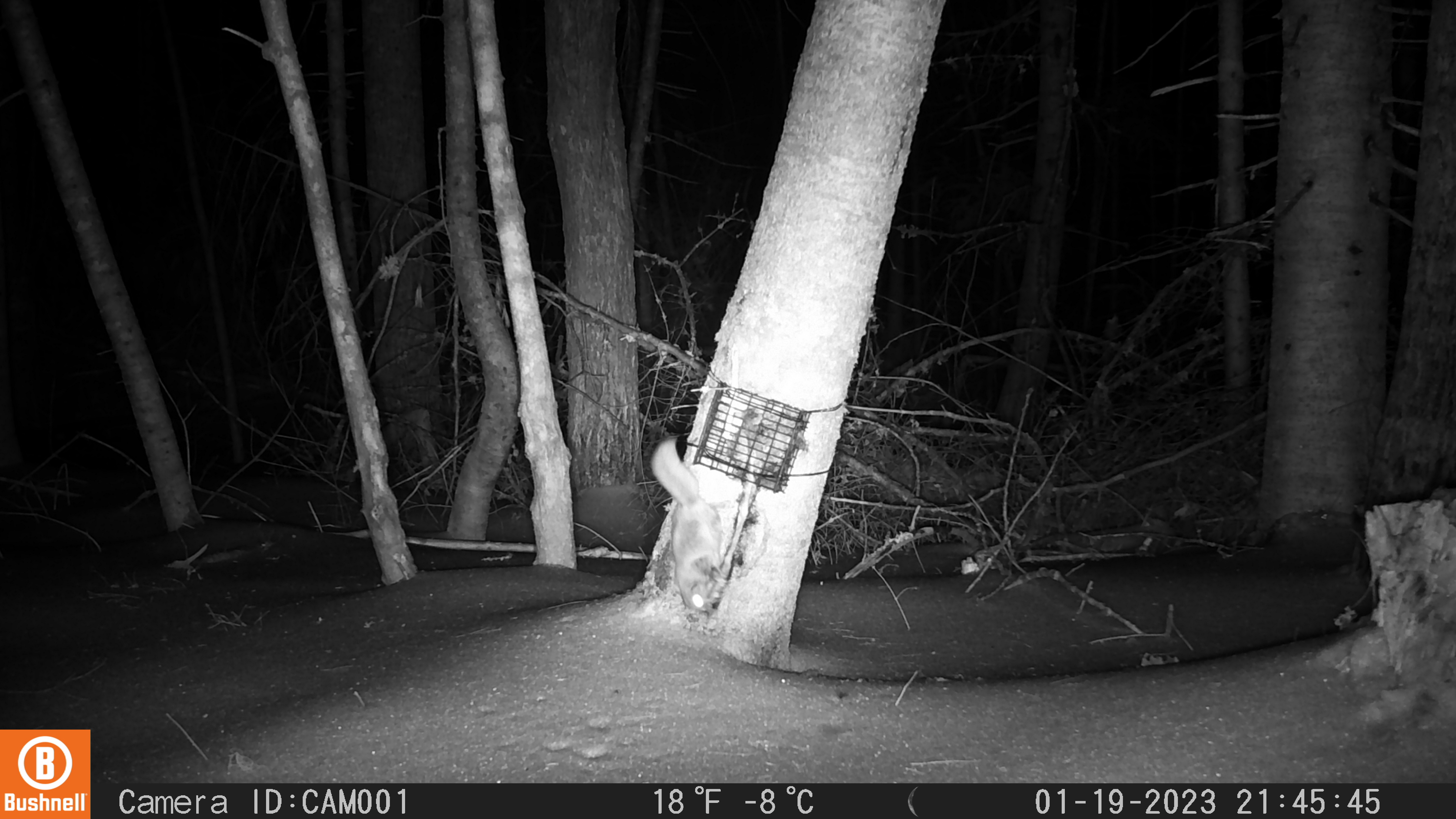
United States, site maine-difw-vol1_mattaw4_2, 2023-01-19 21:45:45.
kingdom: Animalia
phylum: Chordata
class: Mammalia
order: Rodentia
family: Sciuridae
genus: Glaucomys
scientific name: Glaucomys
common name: flying squirrel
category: flying squirrel sp.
Flying squirrel sp. (flying squirrel) (Glaucomys).